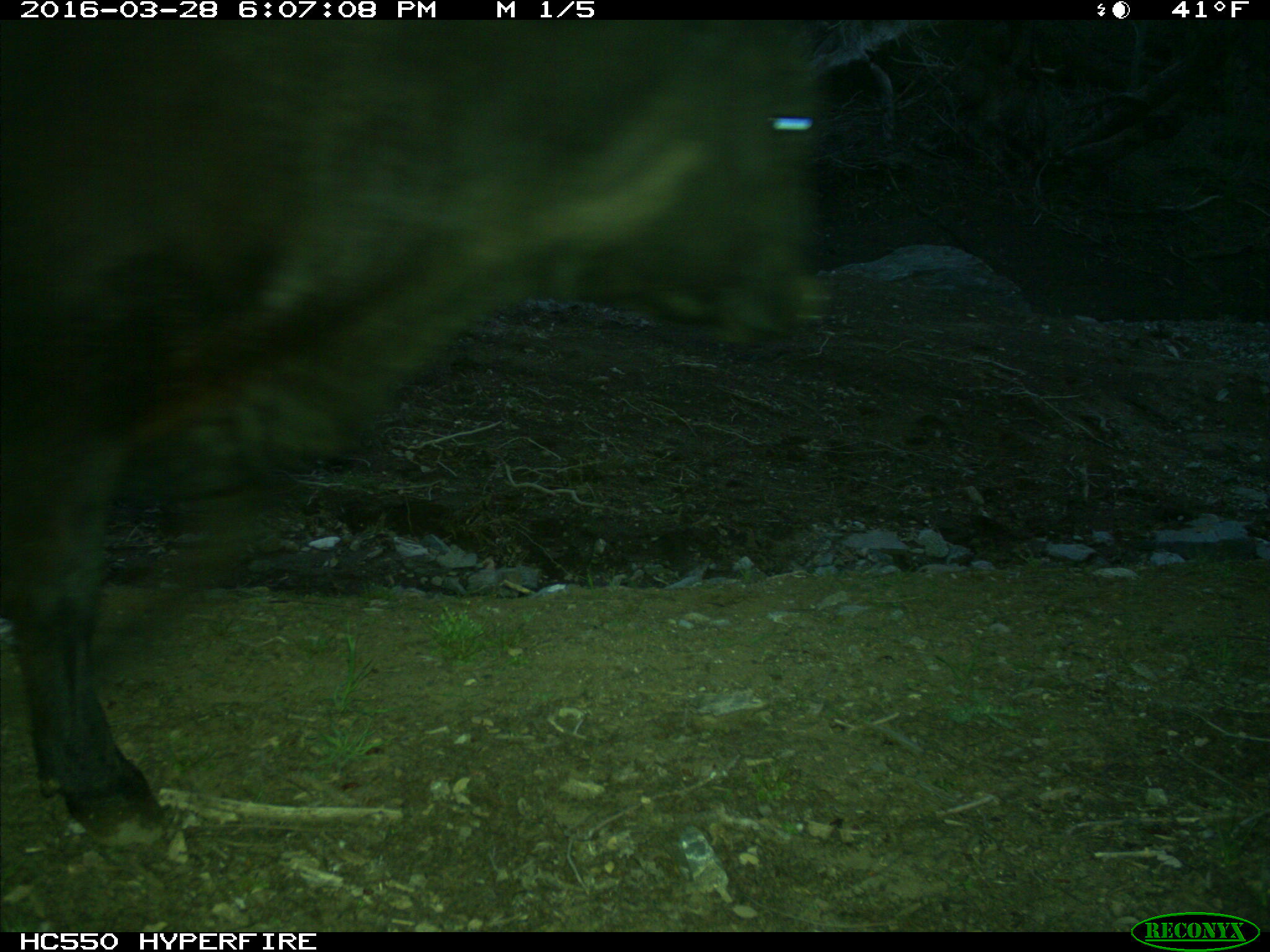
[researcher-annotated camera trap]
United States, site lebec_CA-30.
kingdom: Animalia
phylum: Chordata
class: Mammalia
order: Artiodactyla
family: Bovidae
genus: Bos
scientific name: Bos taurus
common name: domestic cow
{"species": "Bos taurus (domestic cow)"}